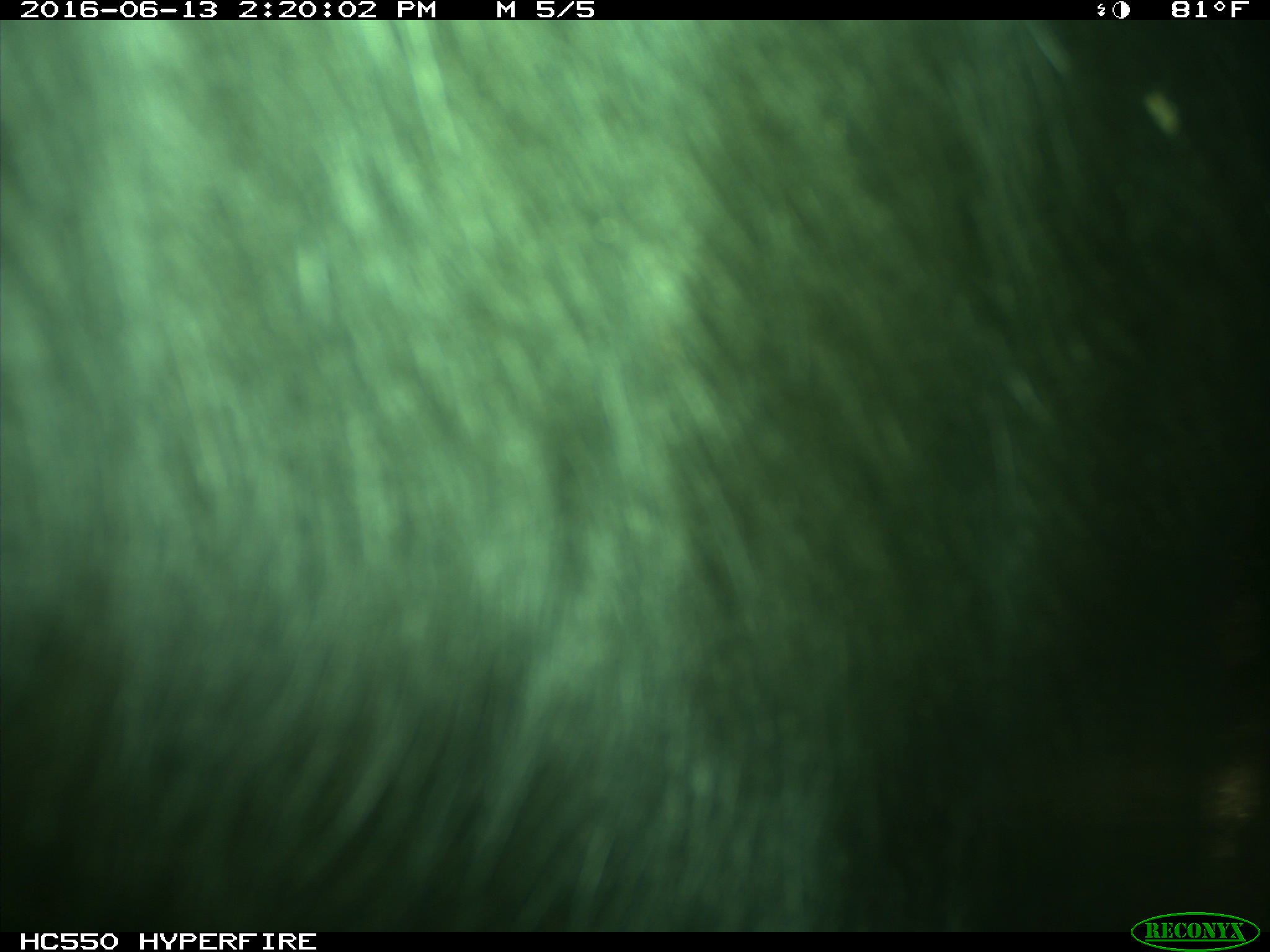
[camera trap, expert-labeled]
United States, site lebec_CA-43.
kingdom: Animalia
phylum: Chordata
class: Mammalia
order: Artiodactyla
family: Bovidae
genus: Bos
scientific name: Bos taurus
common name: domestic cow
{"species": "Bos taurus (domestic cow)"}